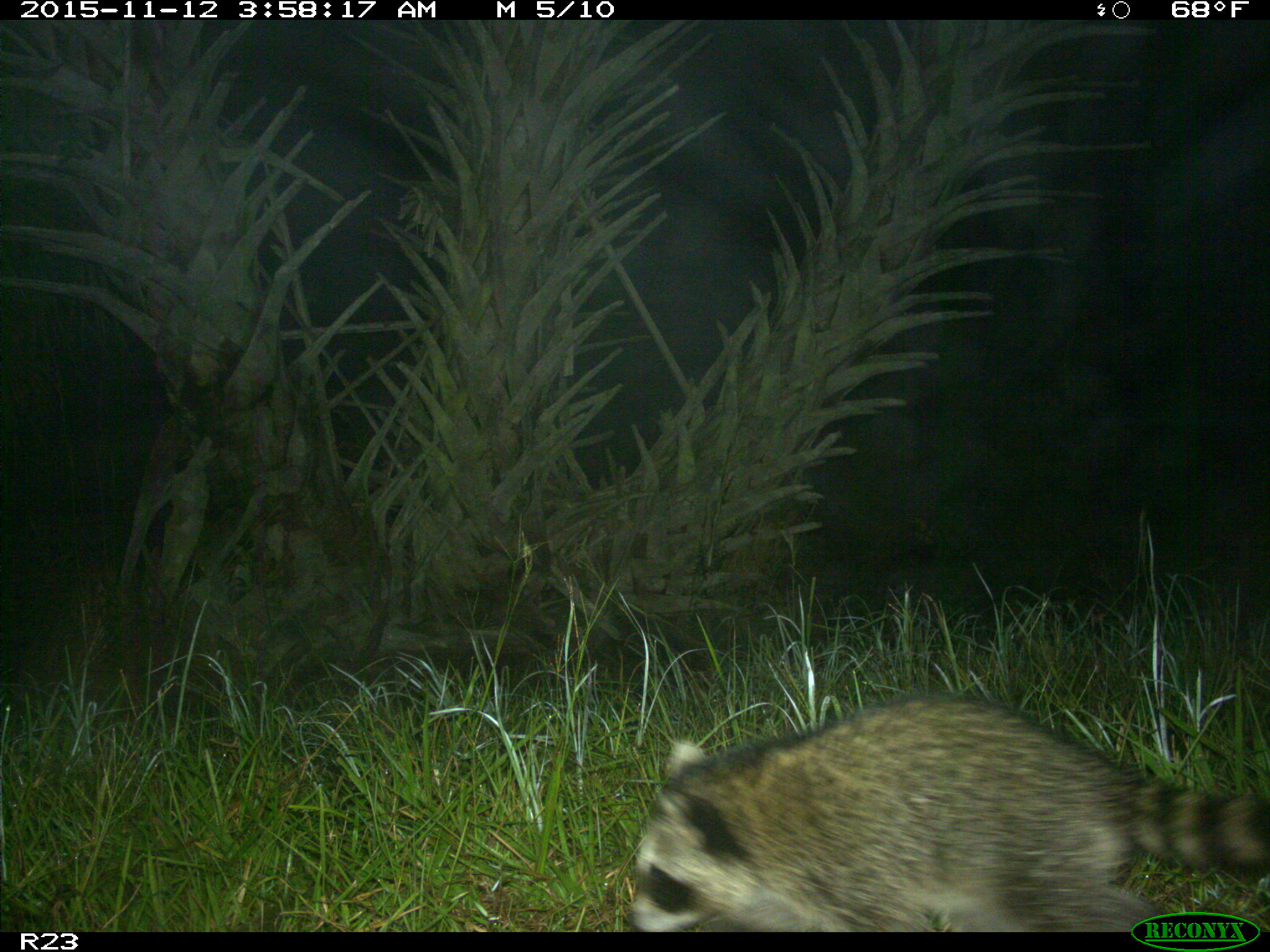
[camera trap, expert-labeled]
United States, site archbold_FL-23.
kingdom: Animalia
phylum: Chordata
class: Mammalia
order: Carnivora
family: Procyonidae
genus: Procyon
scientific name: Procyon lotor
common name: common raccoon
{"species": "Procyon lotor (common raccoon)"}